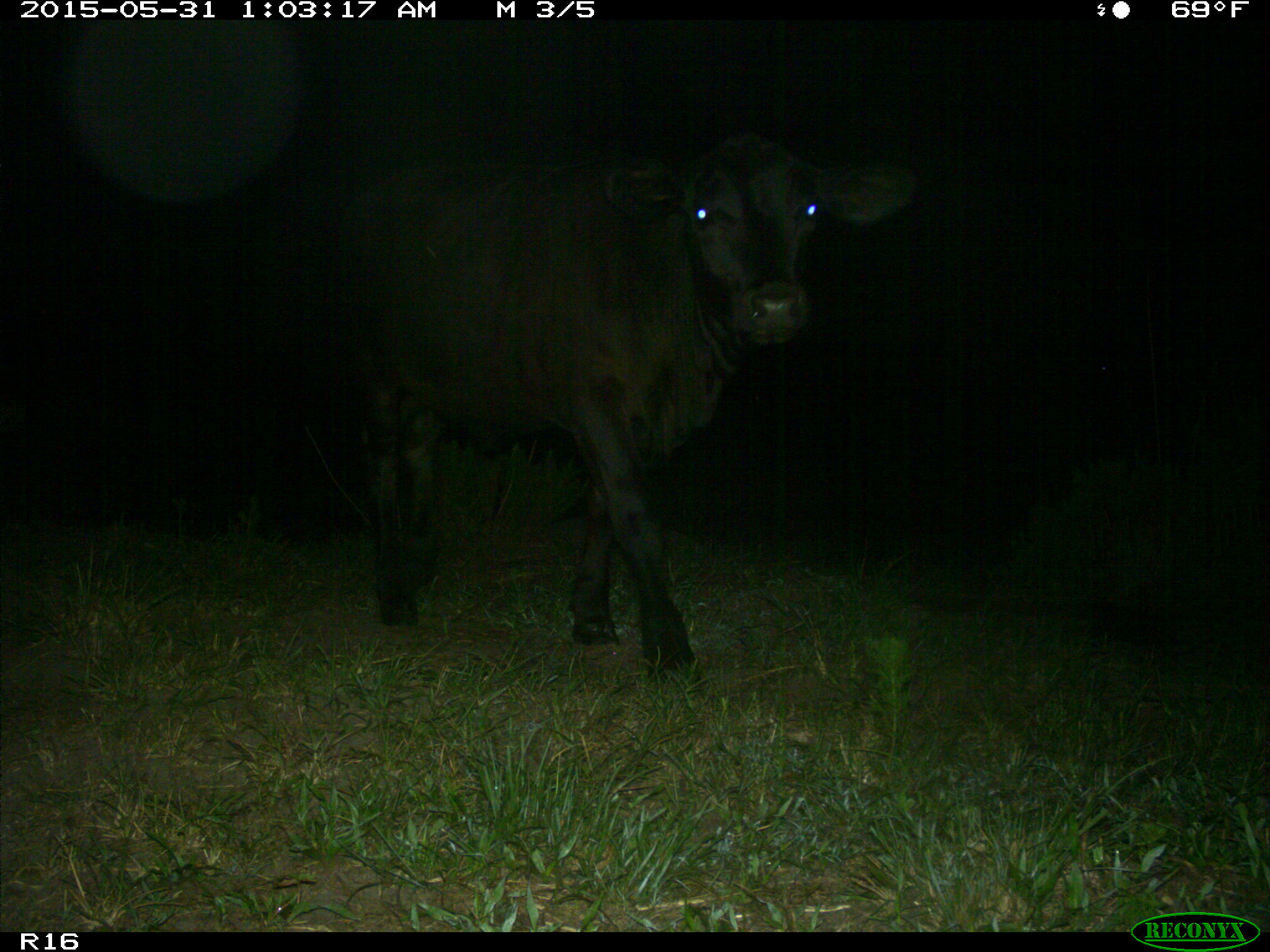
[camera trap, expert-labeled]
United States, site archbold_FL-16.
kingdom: Animalia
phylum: Chordata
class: Mammalia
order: Artiodactyla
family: Bovidae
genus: Bos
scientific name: Bos taurus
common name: domestic cow